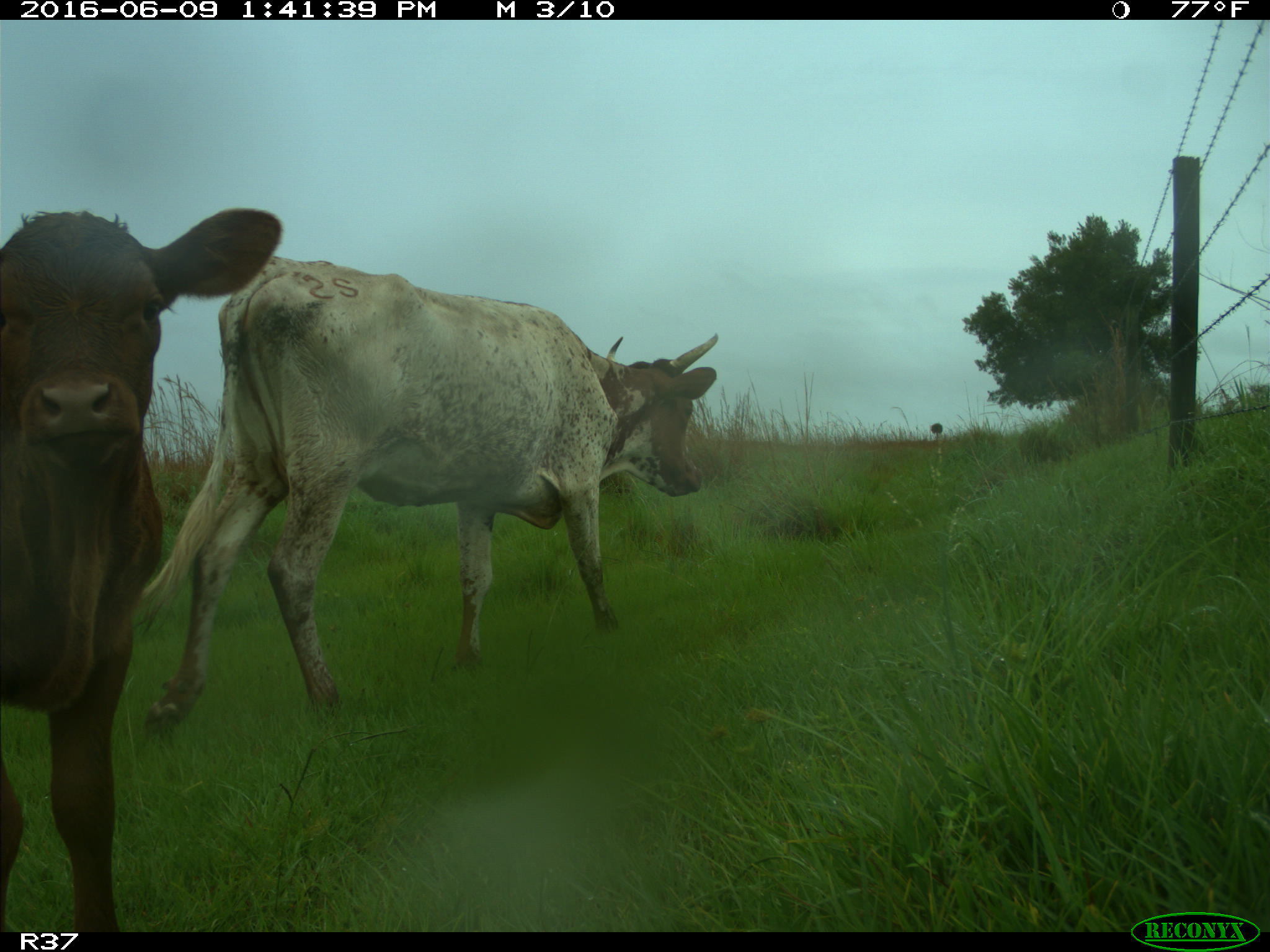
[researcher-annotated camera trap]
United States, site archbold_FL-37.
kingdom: Animalia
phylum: Chordata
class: Mammalia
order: Artiodactyla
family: Bovidae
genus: Bos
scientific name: Bos taurus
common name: domestic cow